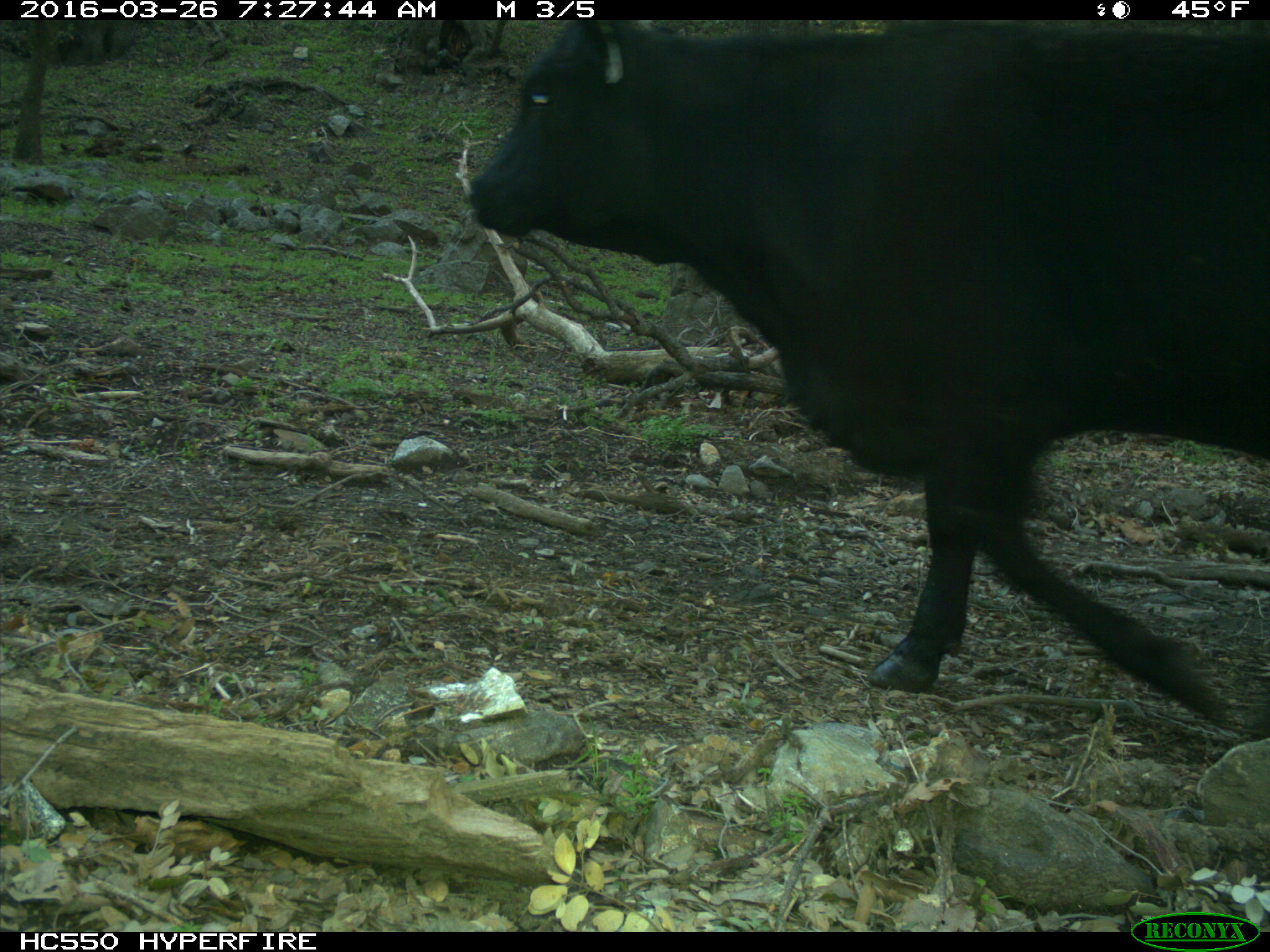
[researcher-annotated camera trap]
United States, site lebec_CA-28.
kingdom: Animalia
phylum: Chordata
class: Mammalia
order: Artiodactyla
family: Bovidae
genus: Bos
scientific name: Bos taurus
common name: domestic cow